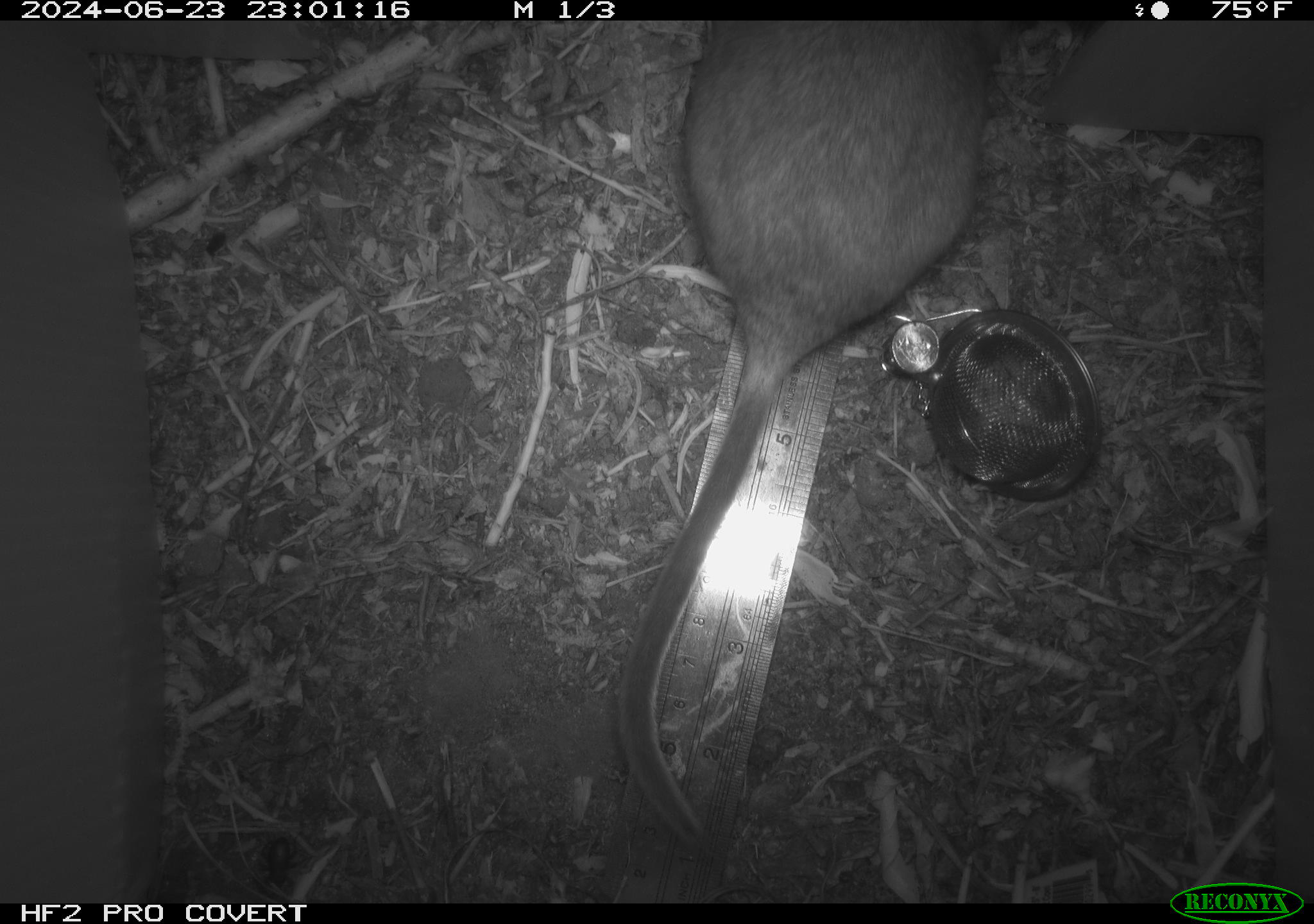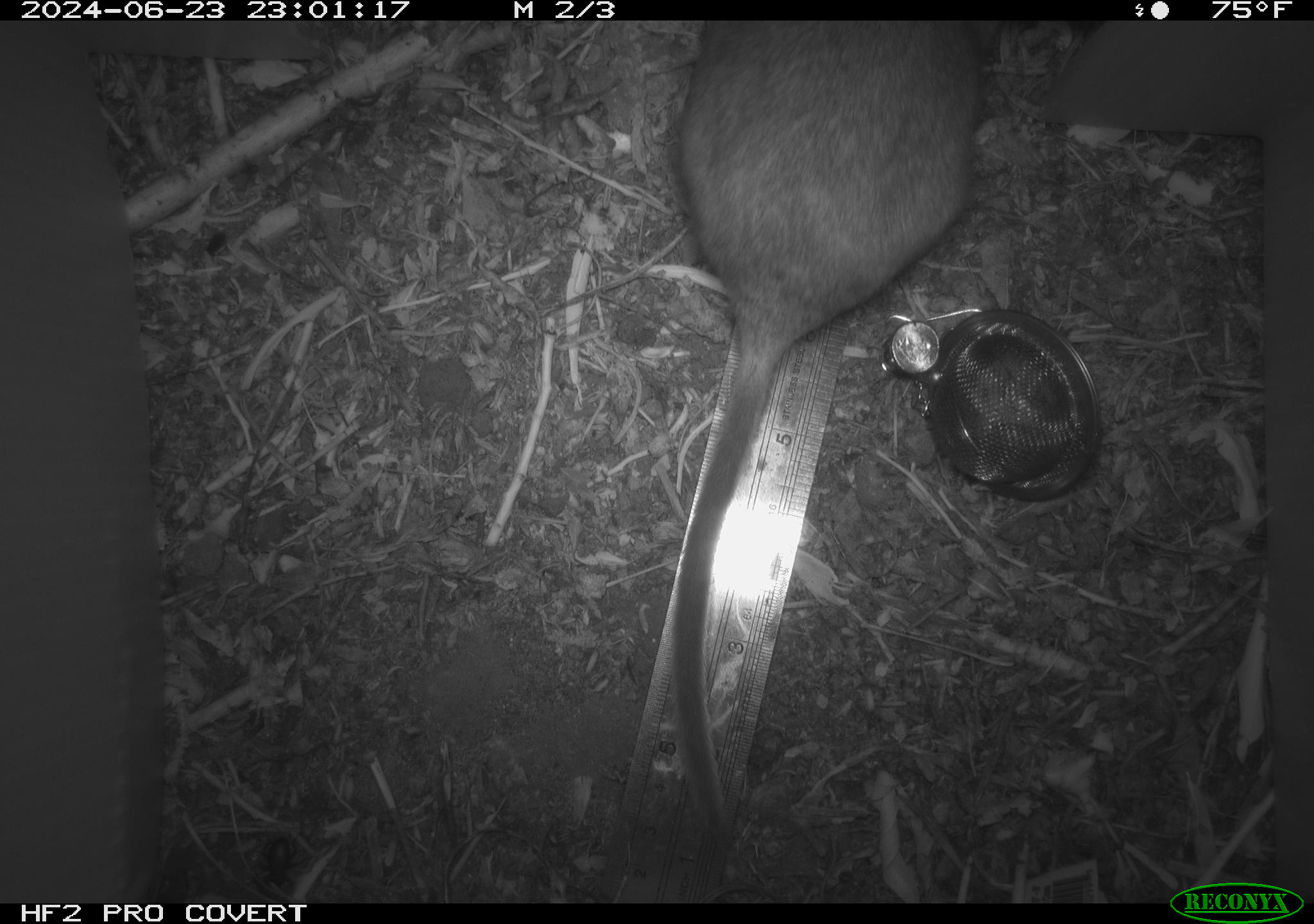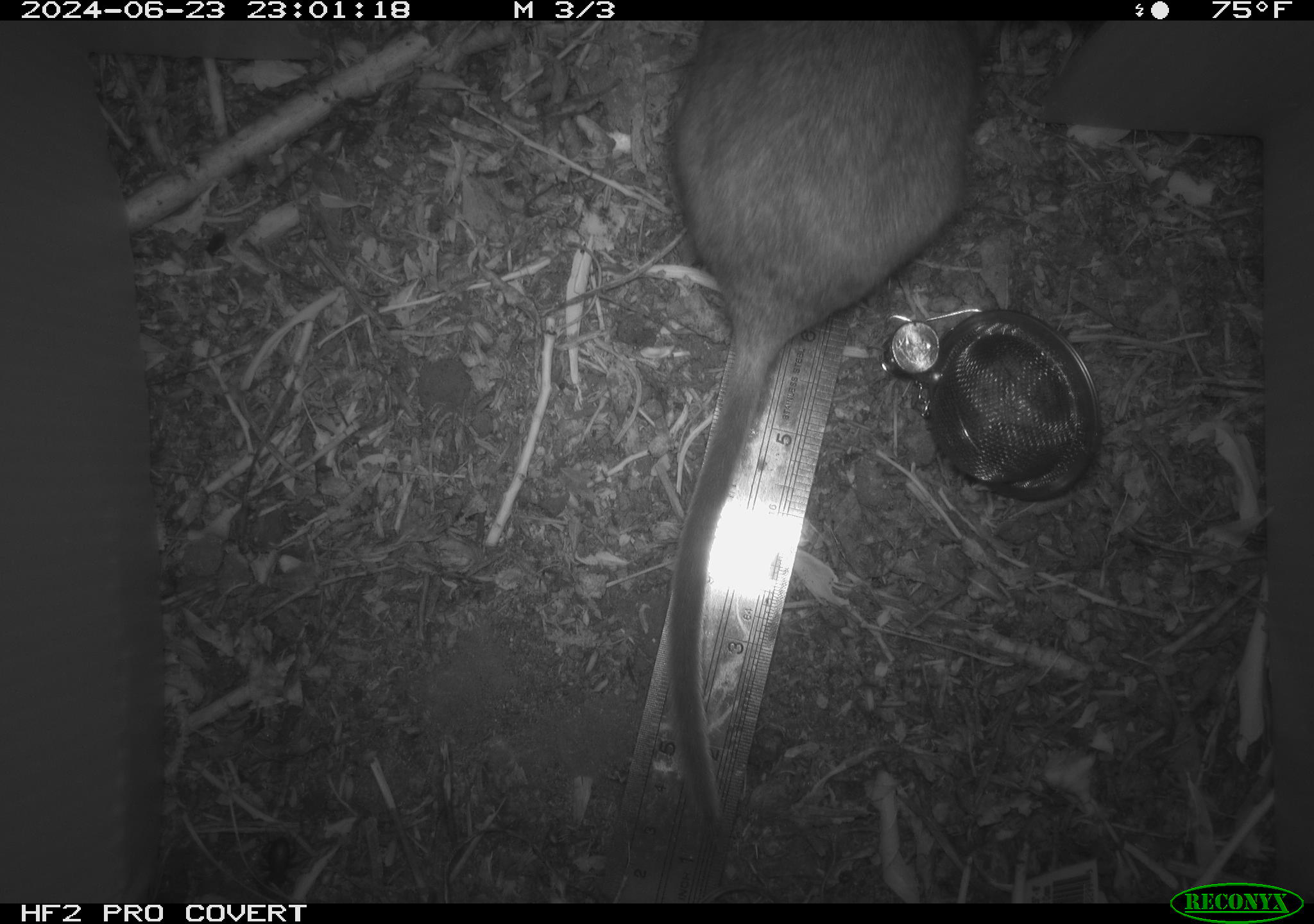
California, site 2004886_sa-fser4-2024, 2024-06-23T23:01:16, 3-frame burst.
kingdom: Animalia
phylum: Chordata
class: Mammalia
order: Rodentia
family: Sciuridae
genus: Neotamias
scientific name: Neotamias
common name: western chipmunks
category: neotamias species